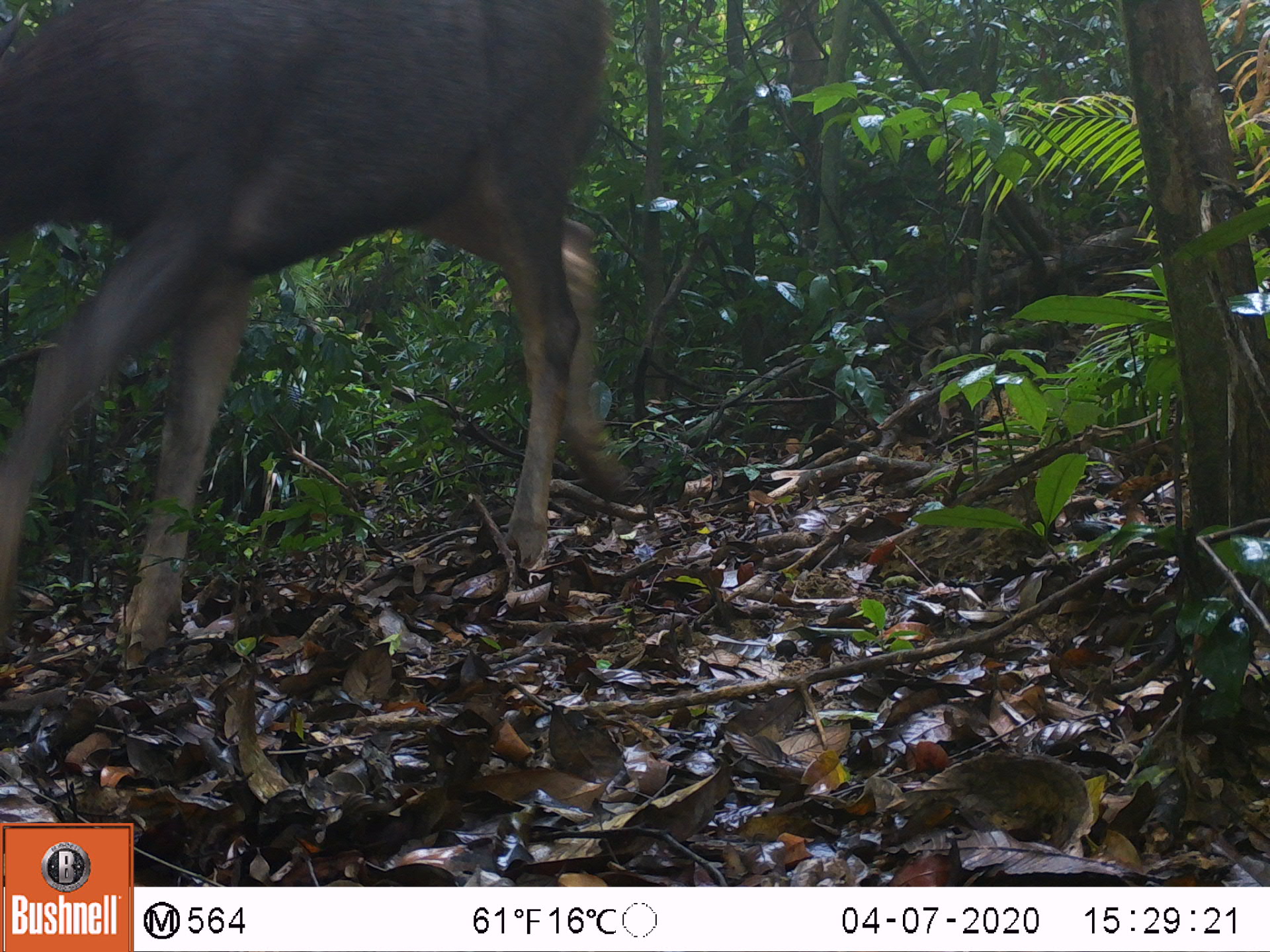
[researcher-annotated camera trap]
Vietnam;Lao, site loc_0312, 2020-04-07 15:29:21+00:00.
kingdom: Animalia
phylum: Chordata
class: Mammalia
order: Artiodactyla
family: Cervidae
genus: Rusa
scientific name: Rusa unicolor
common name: sambar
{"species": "sambar (Rusa unicolor)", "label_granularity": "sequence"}